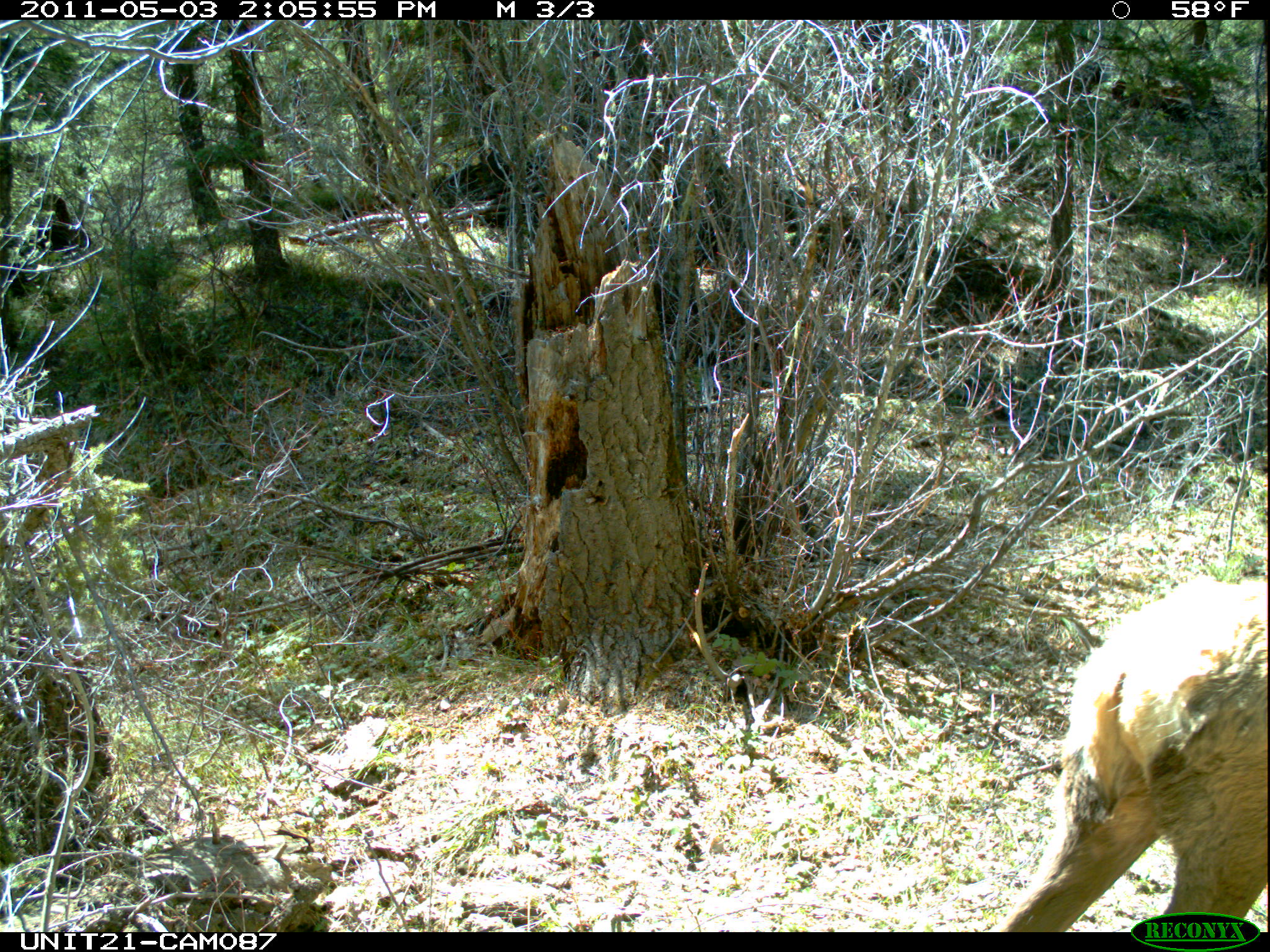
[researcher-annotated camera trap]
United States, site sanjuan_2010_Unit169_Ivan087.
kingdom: Animalia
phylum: Chordata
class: Mammalia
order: Artiodactyla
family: Cervidae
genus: Cervus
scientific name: Cervus elaphus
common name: red deer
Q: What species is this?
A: Cervus elaphus (red deer).